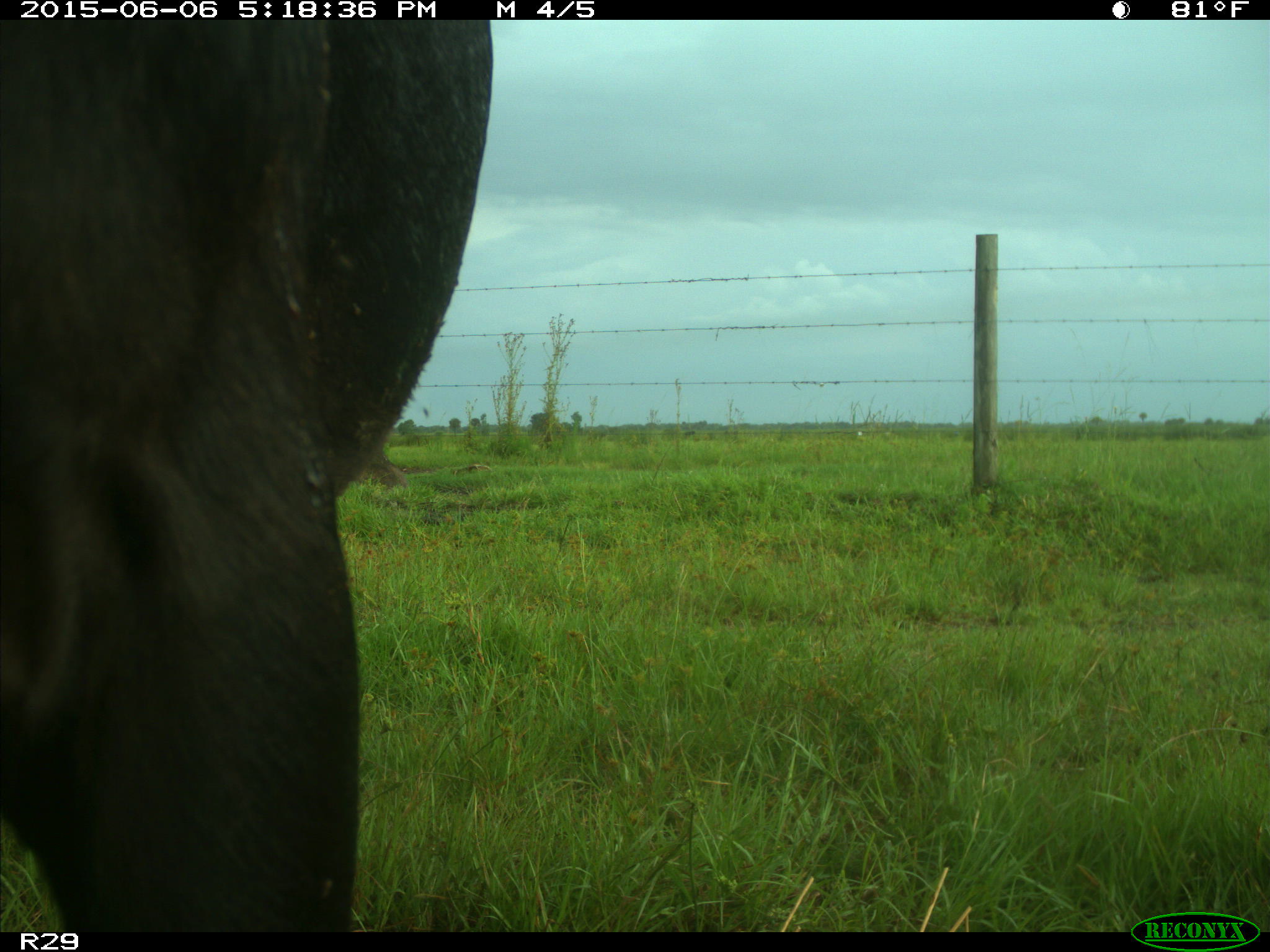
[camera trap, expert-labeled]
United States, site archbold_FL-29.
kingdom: Animalia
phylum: Chordata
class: Mammalia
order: Artiodactyla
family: Bovidae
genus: Bos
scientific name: Bos taurus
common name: domestic cow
Bos taurus (domestic cow).